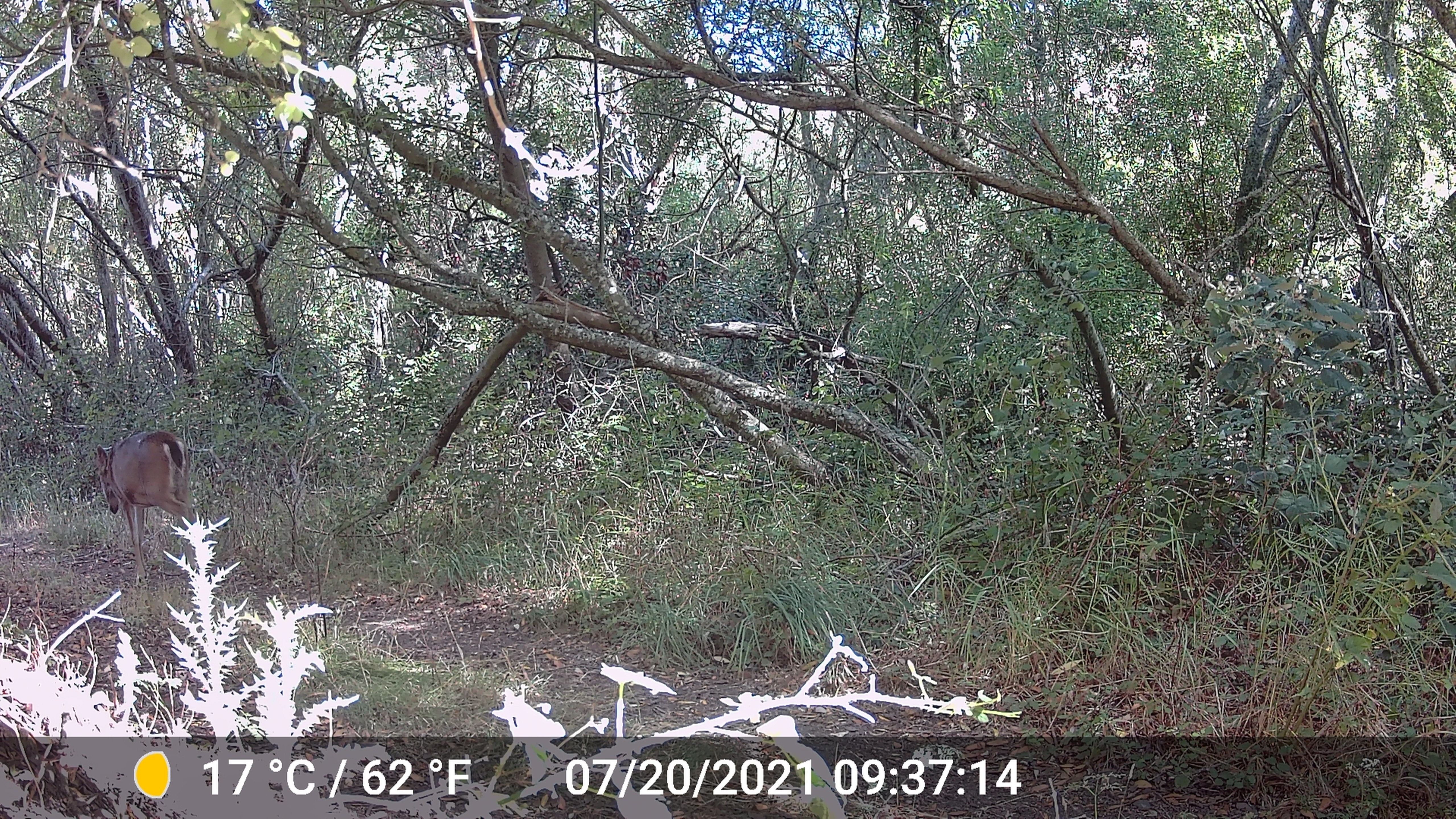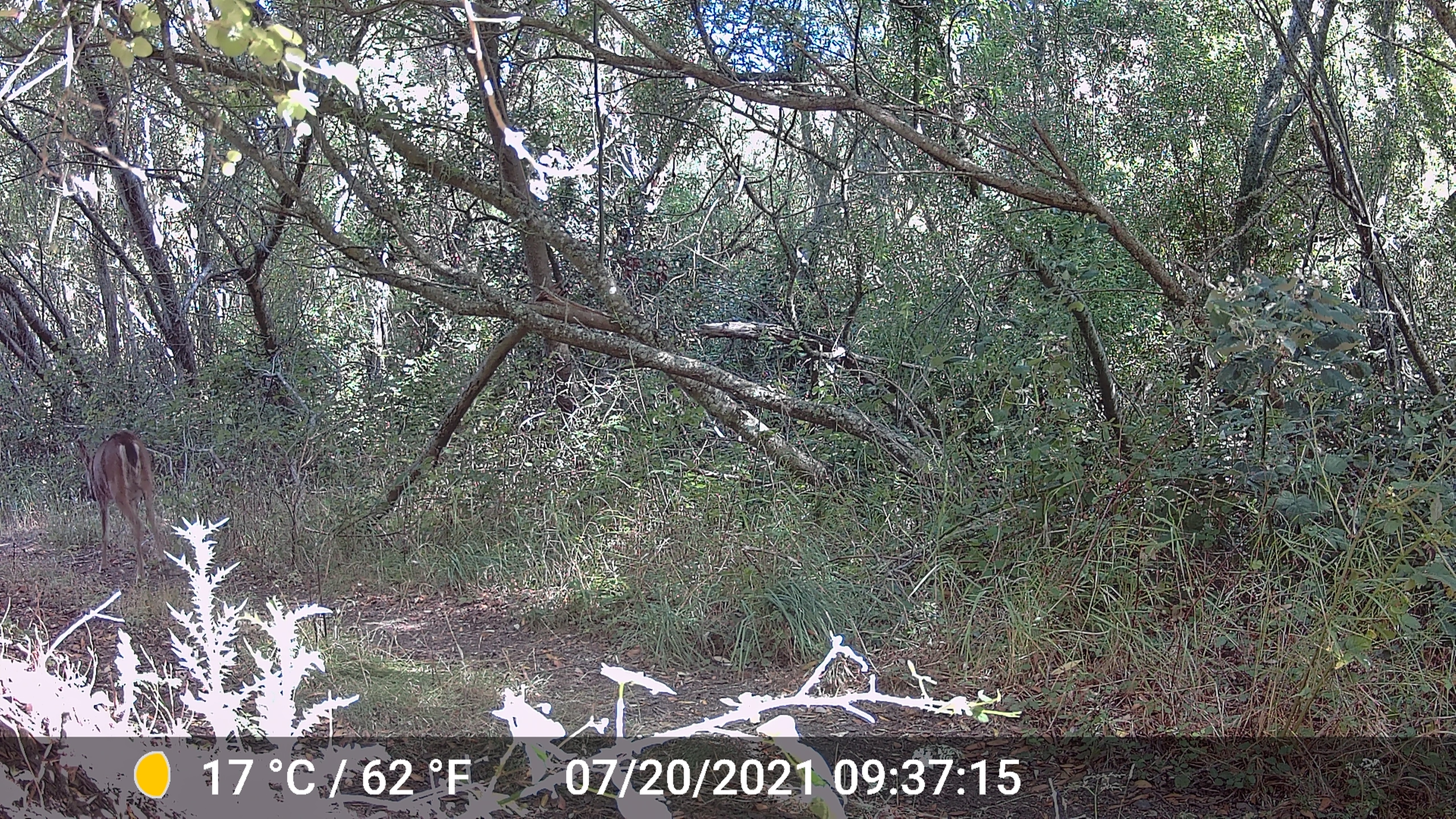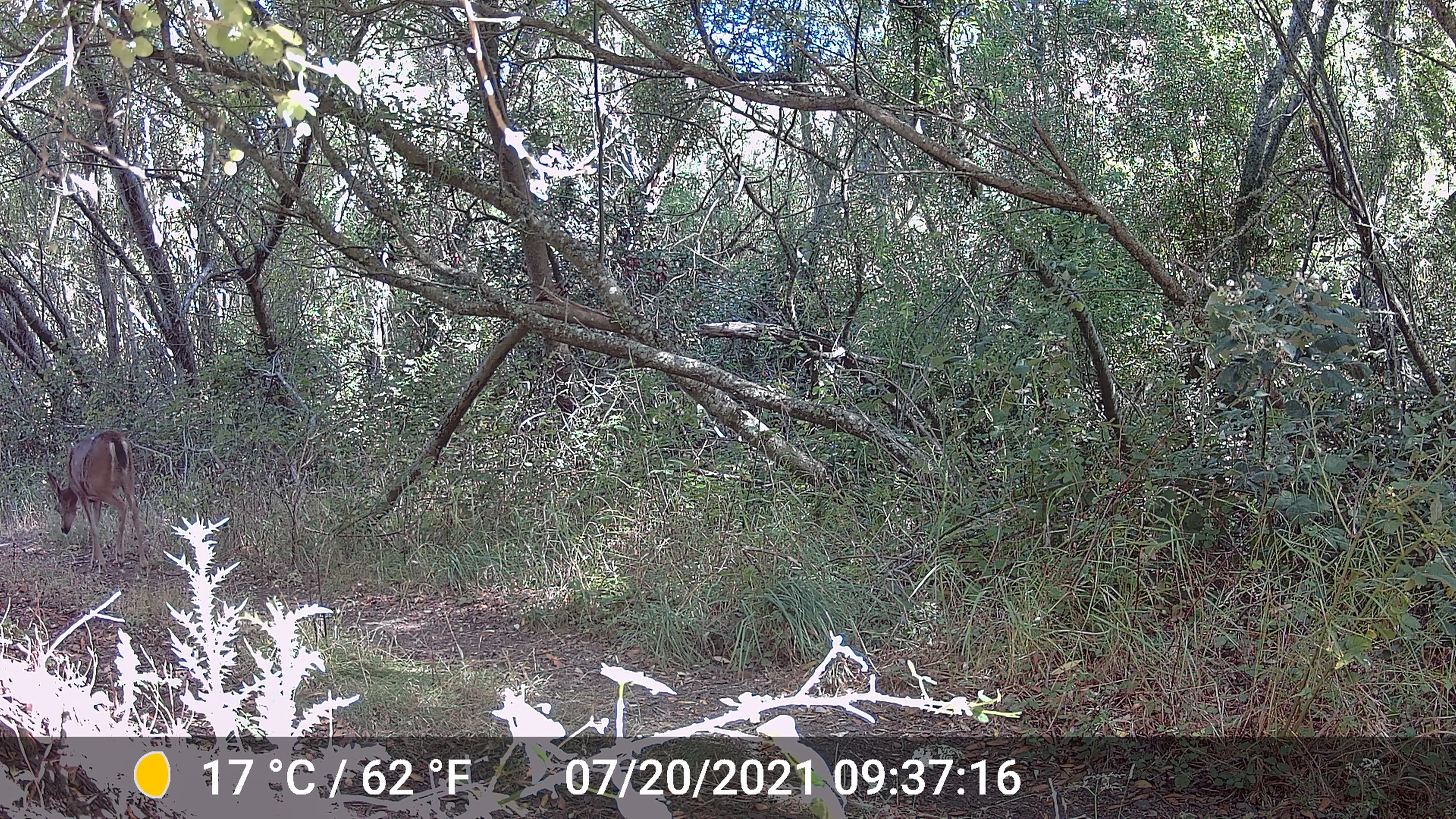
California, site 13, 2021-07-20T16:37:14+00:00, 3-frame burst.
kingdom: Animalia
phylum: Chordata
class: Mammalia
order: Artiodactyla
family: Cervidae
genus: Odocoileus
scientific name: Odocoileus hemionus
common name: mule deer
Mule deer (Odocoileus hemionus).